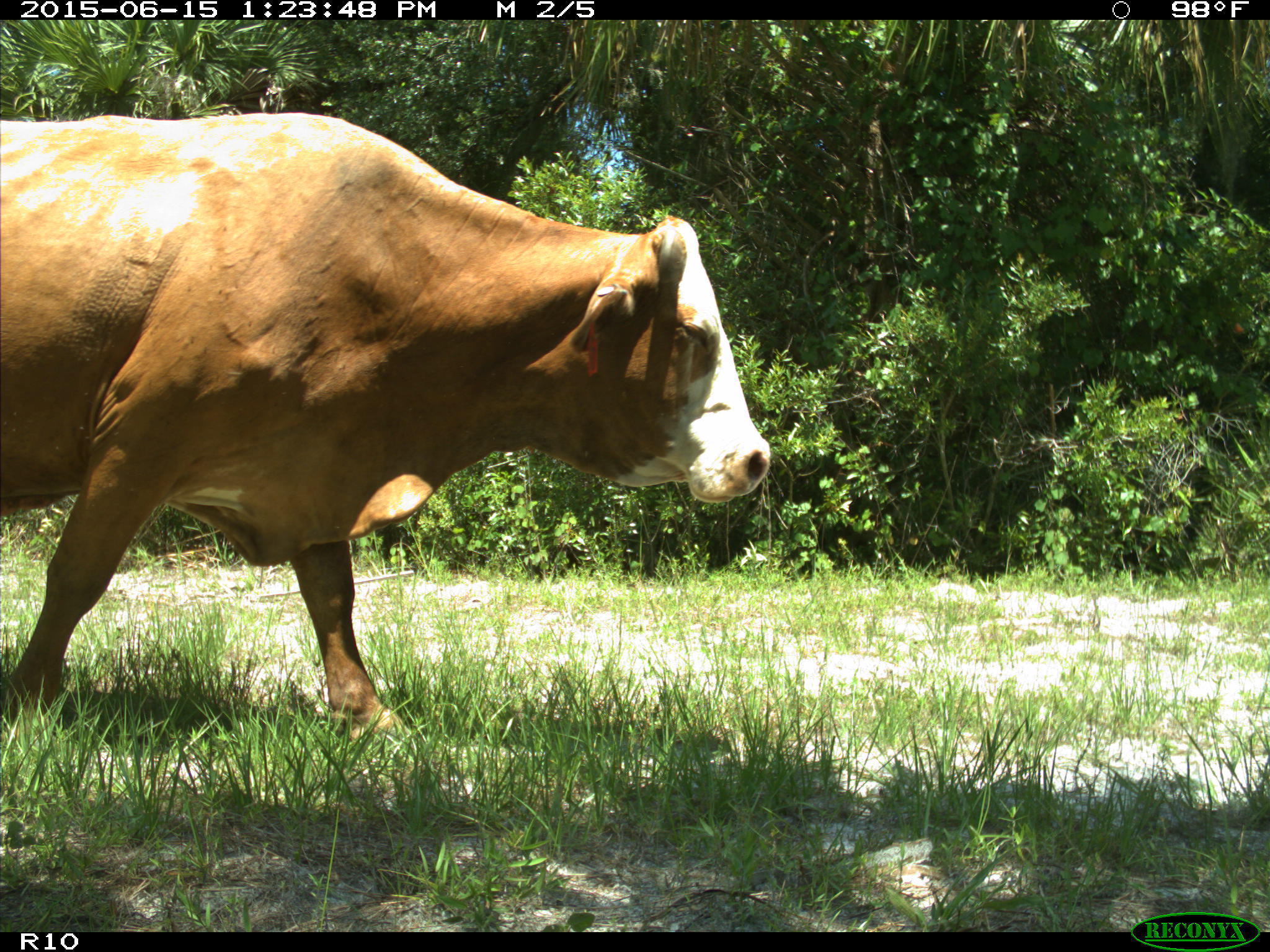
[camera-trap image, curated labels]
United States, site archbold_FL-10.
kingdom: Animalia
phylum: Chordata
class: Mammalia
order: Artiodactyla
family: Bovidae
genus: Bos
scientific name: Bos taurus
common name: domestic cow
Bos taurus (domestic cow).